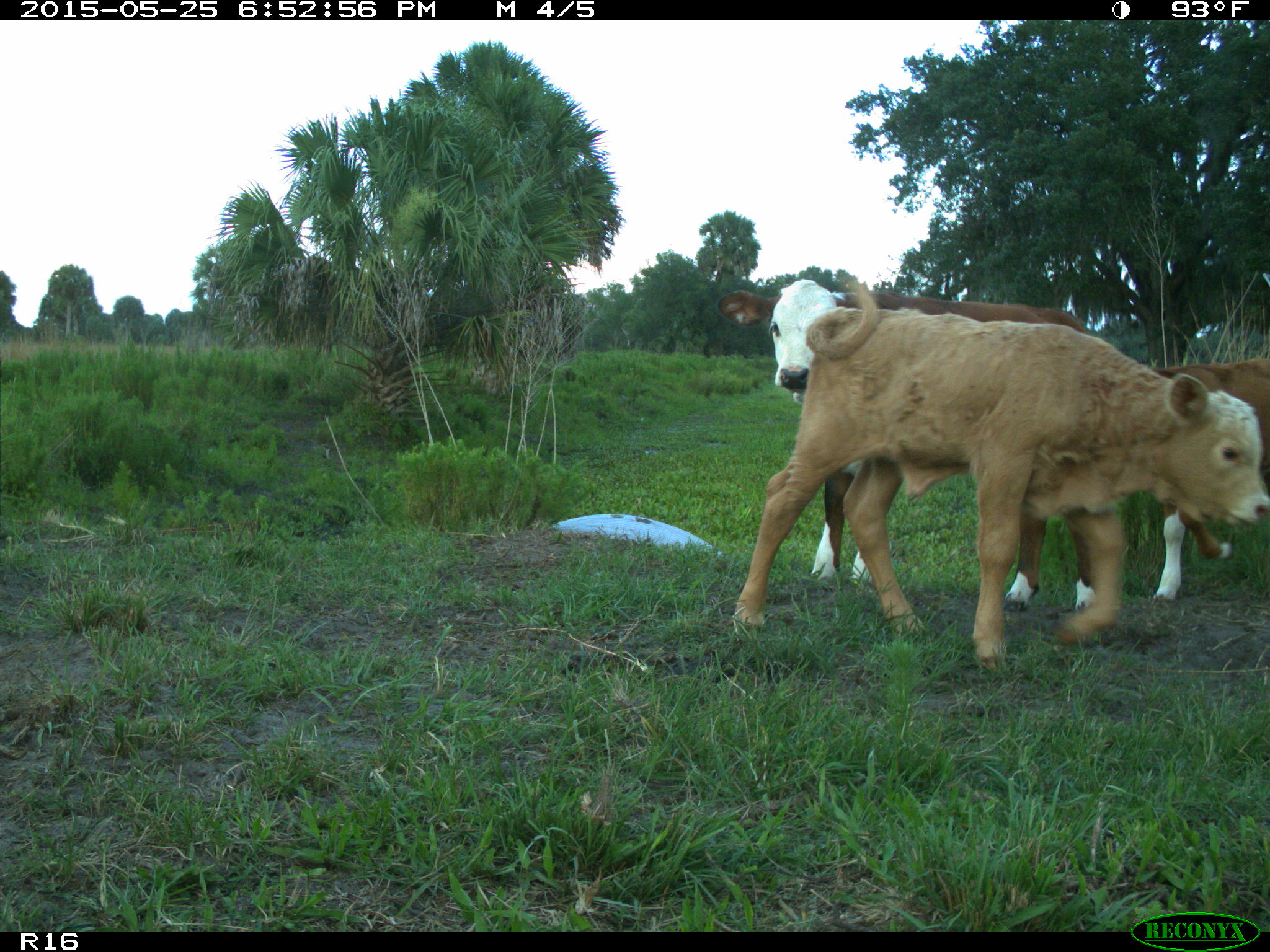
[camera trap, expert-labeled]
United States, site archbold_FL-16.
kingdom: Animalia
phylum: Chordata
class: Mammalia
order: Artiodactyla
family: Bovidae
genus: Bos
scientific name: Bos taurus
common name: domestic cow